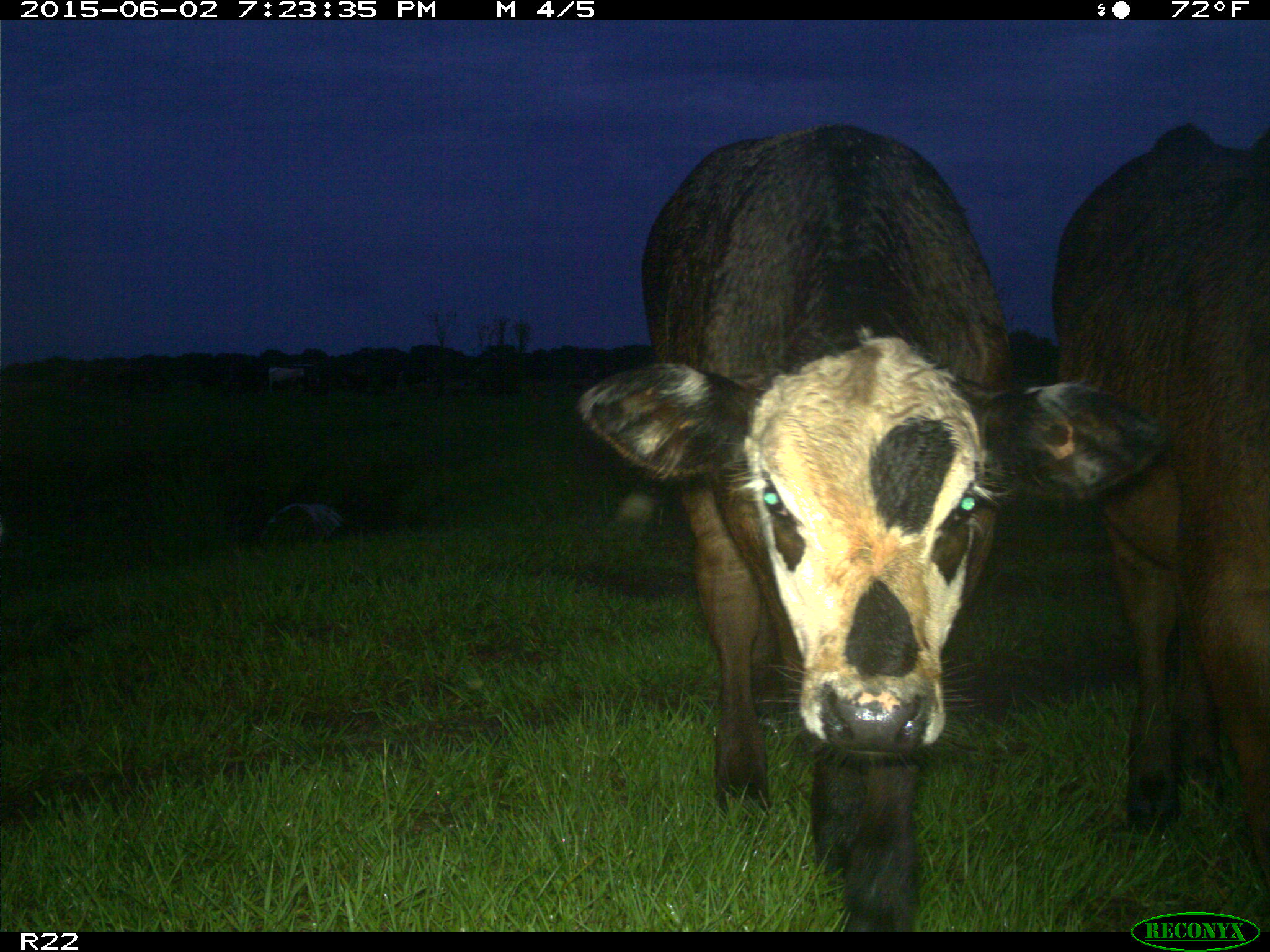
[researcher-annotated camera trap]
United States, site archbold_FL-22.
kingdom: Animalia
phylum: Chordata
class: Mammalia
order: Artiodactyla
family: Bovidae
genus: Bos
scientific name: Bos taurus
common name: domestic cow